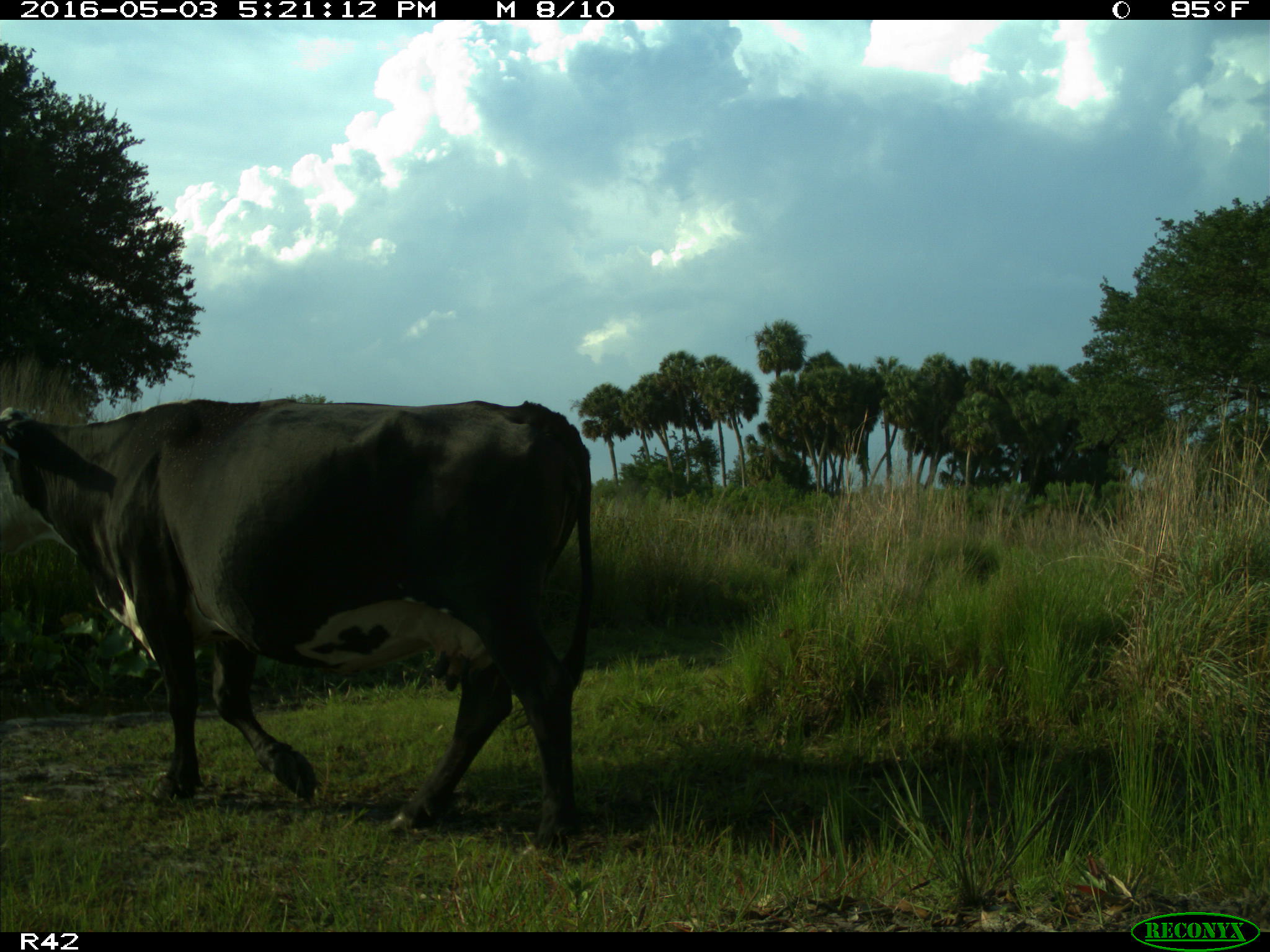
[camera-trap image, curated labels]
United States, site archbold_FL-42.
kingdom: Animalia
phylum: Chordata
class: Mammalia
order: Artiodactyla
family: Bovidae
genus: Bos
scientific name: Bos taurus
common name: domestic cow